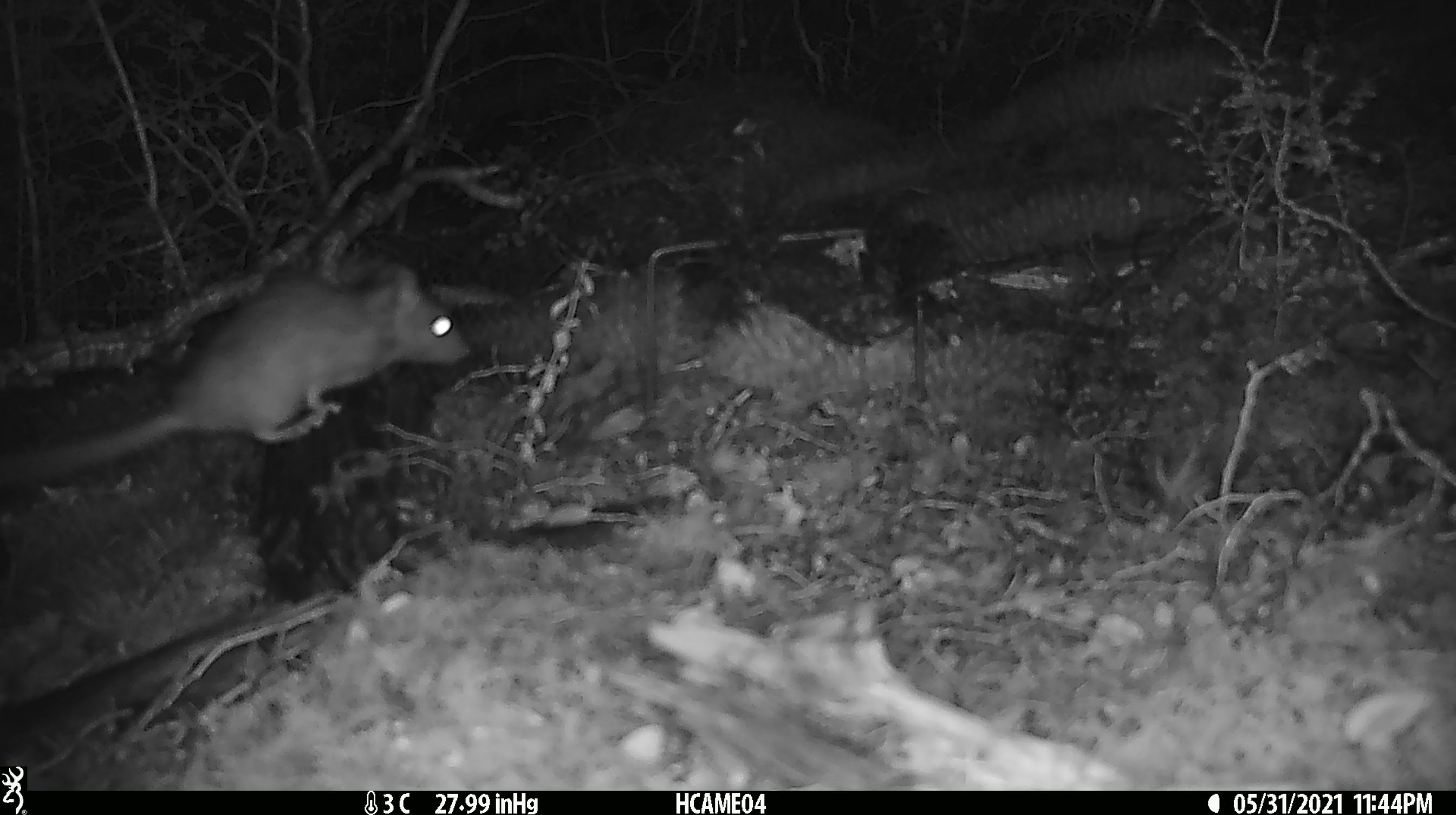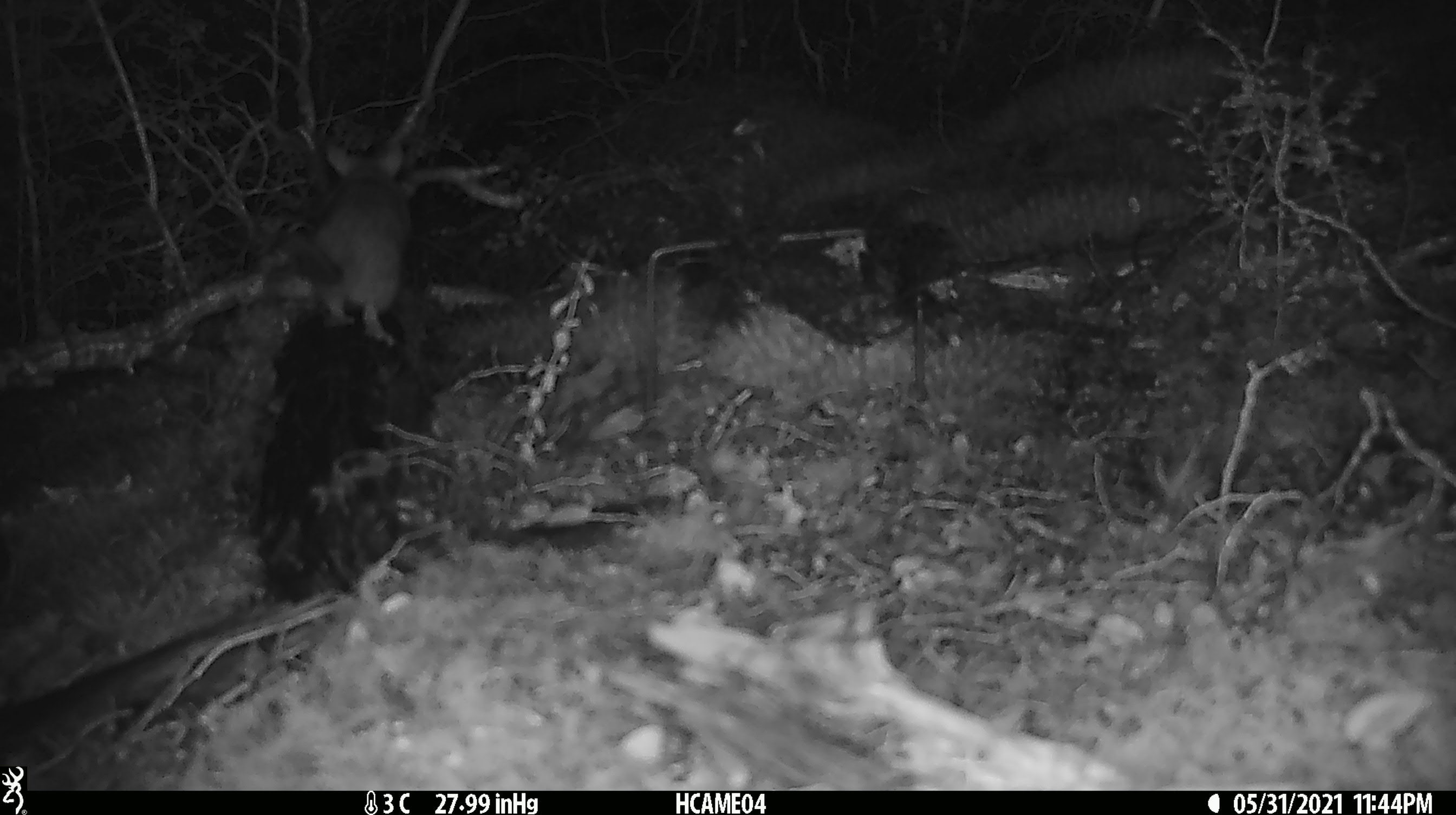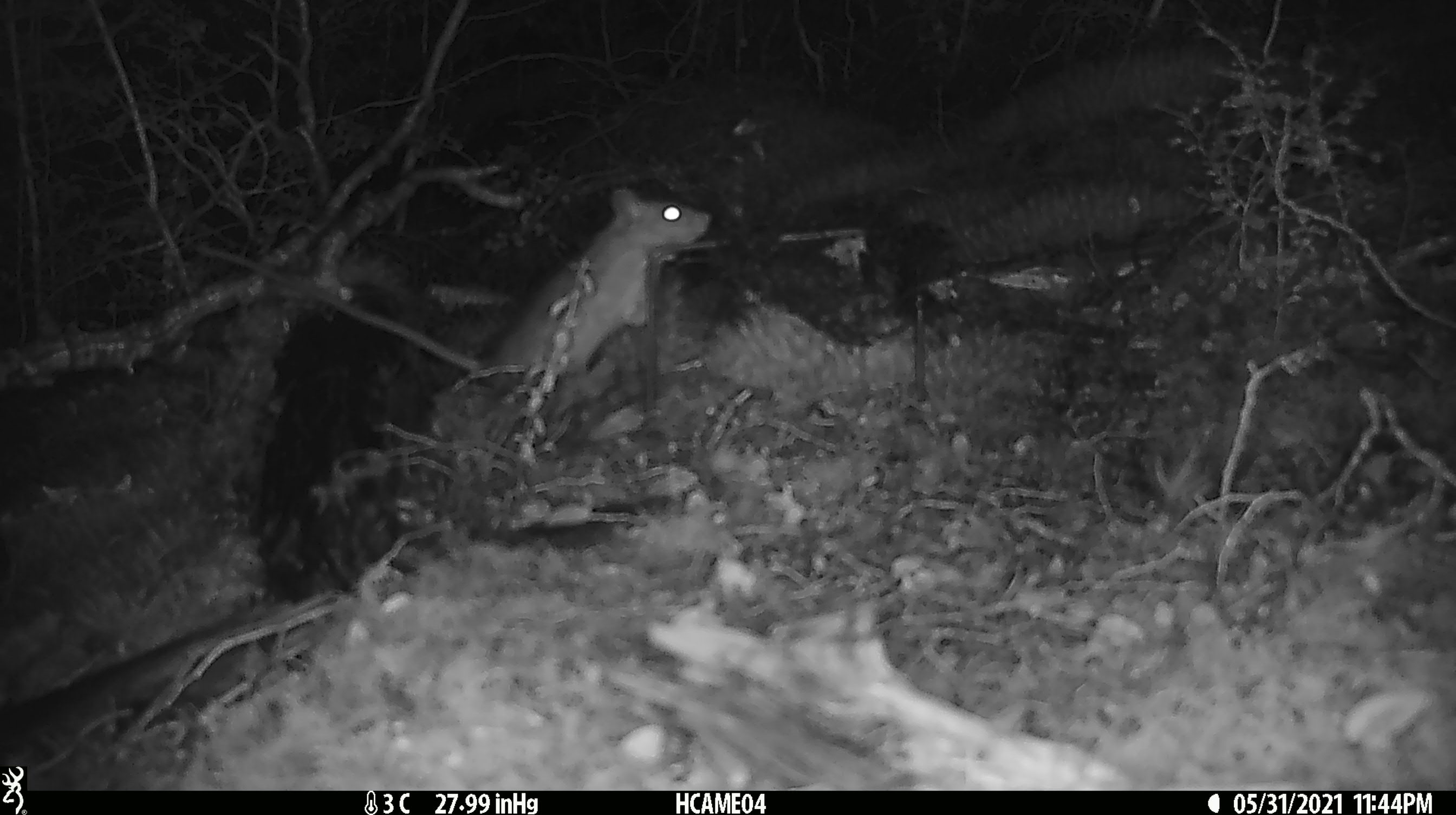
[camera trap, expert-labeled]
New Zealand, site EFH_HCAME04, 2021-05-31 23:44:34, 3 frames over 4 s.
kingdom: Animalia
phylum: Chordata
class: Mammalia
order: Rodentia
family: Muridae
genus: Rattus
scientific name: Rattus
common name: rat